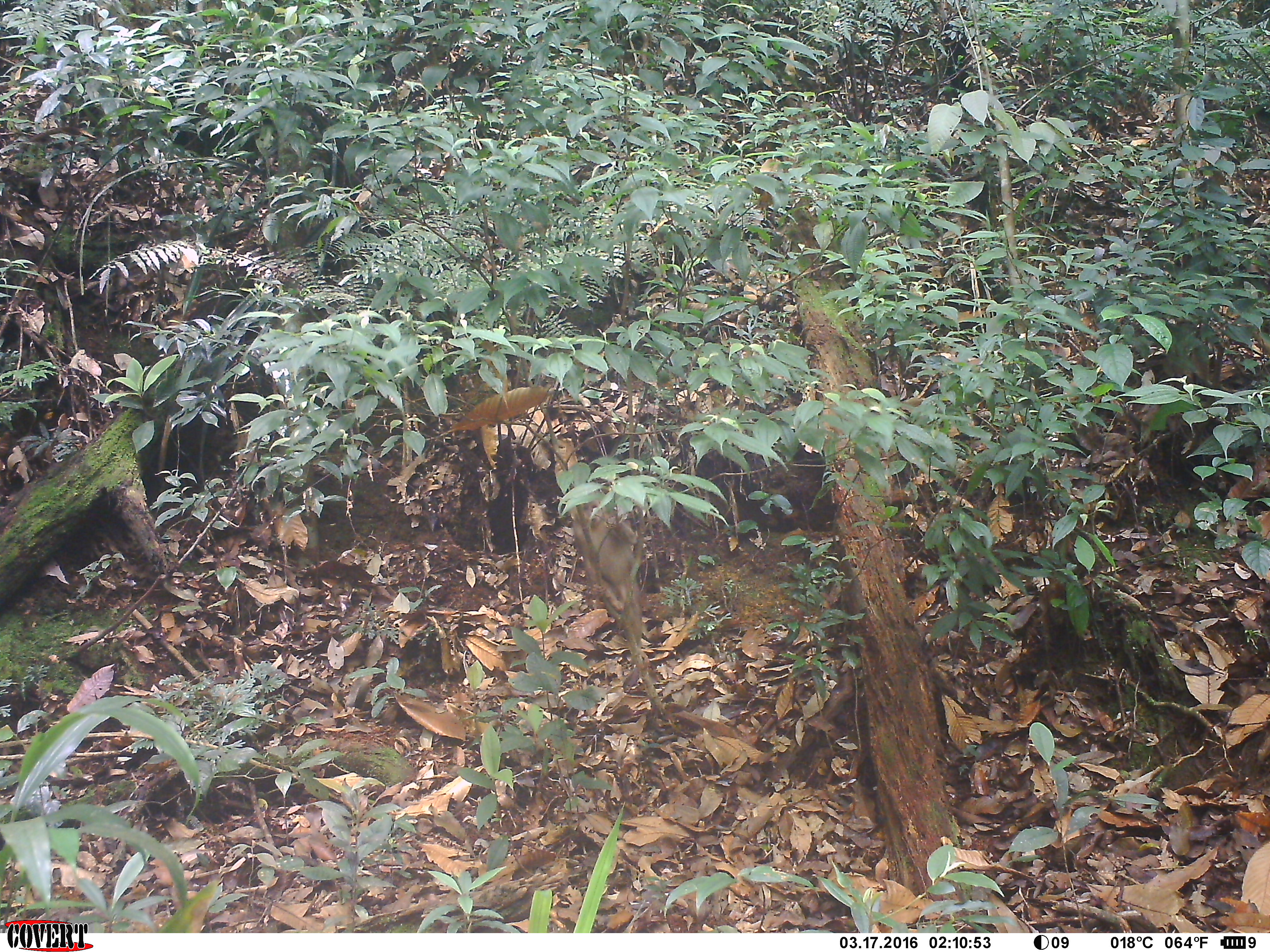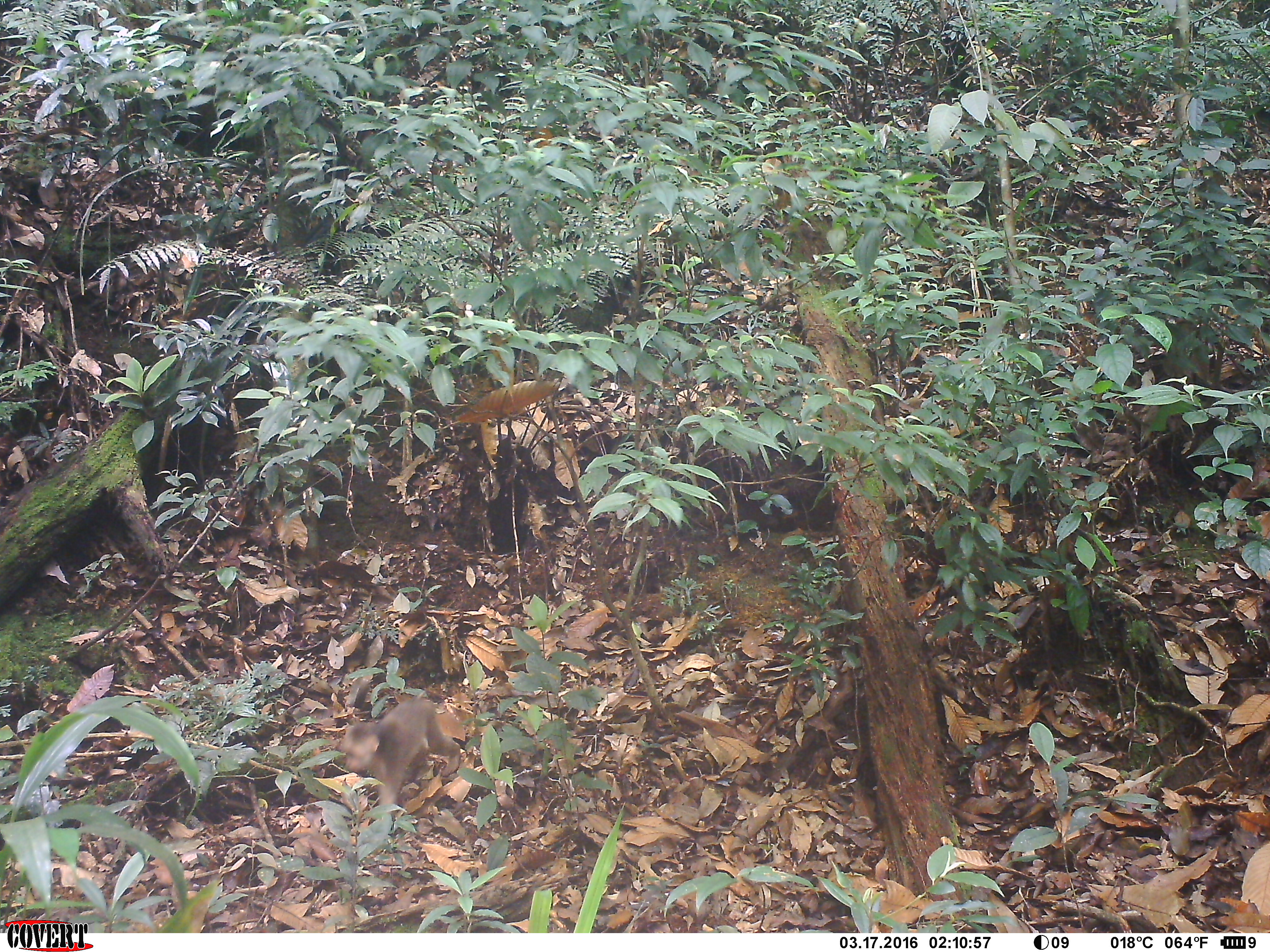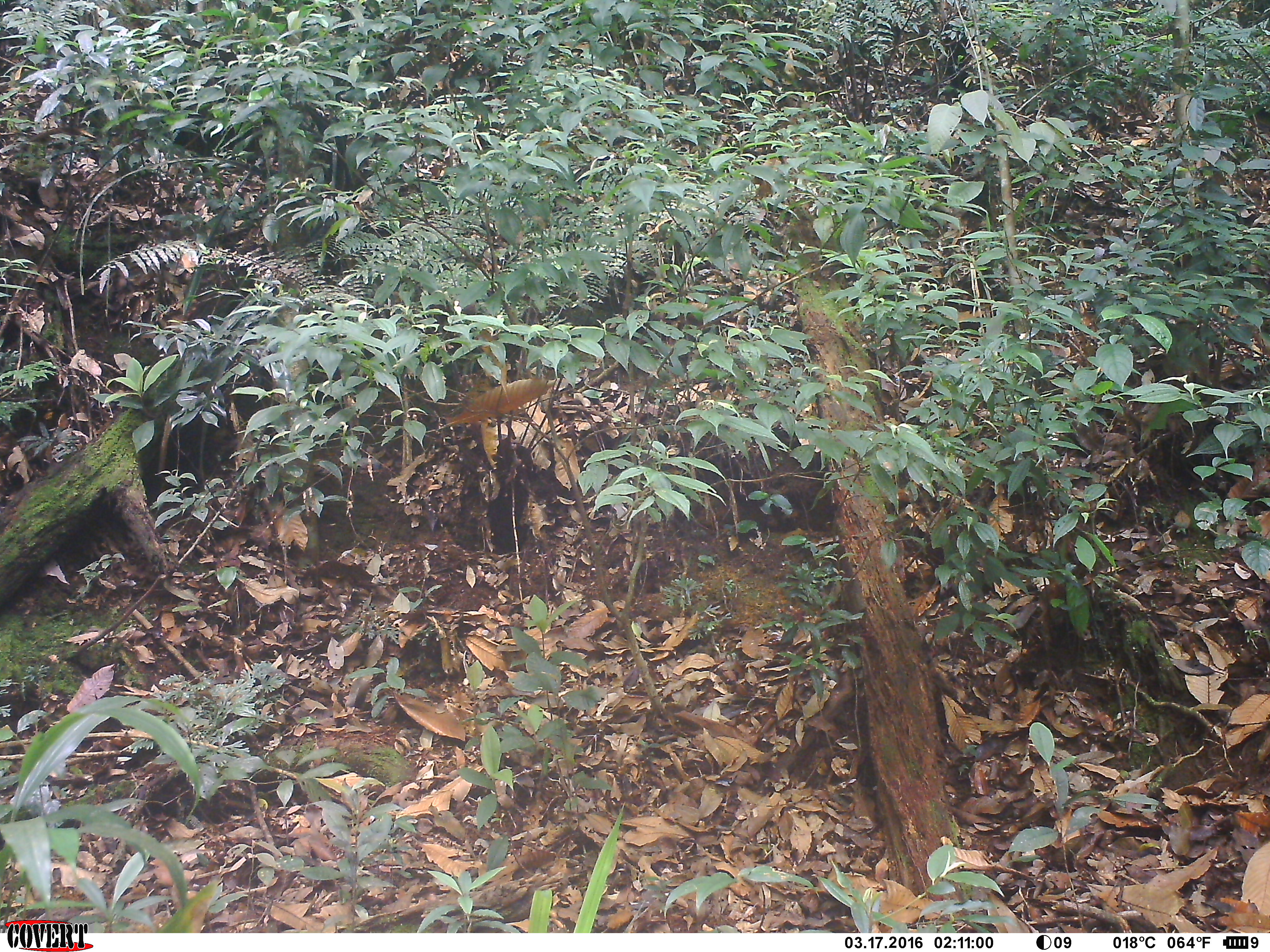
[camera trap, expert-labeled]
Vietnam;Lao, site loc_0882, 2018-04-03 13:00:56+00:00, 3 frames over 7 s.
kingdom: Animalia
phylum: Chordata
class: Mammalia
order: Primates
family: Cercopithecidae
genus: Macaca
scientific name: Macaca arctoides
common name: stump-tailed macaque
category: stump tailed macaque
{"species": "stump tailed macaque (stump-tailed macaque) (Macaca arctoides)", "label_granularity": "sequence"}